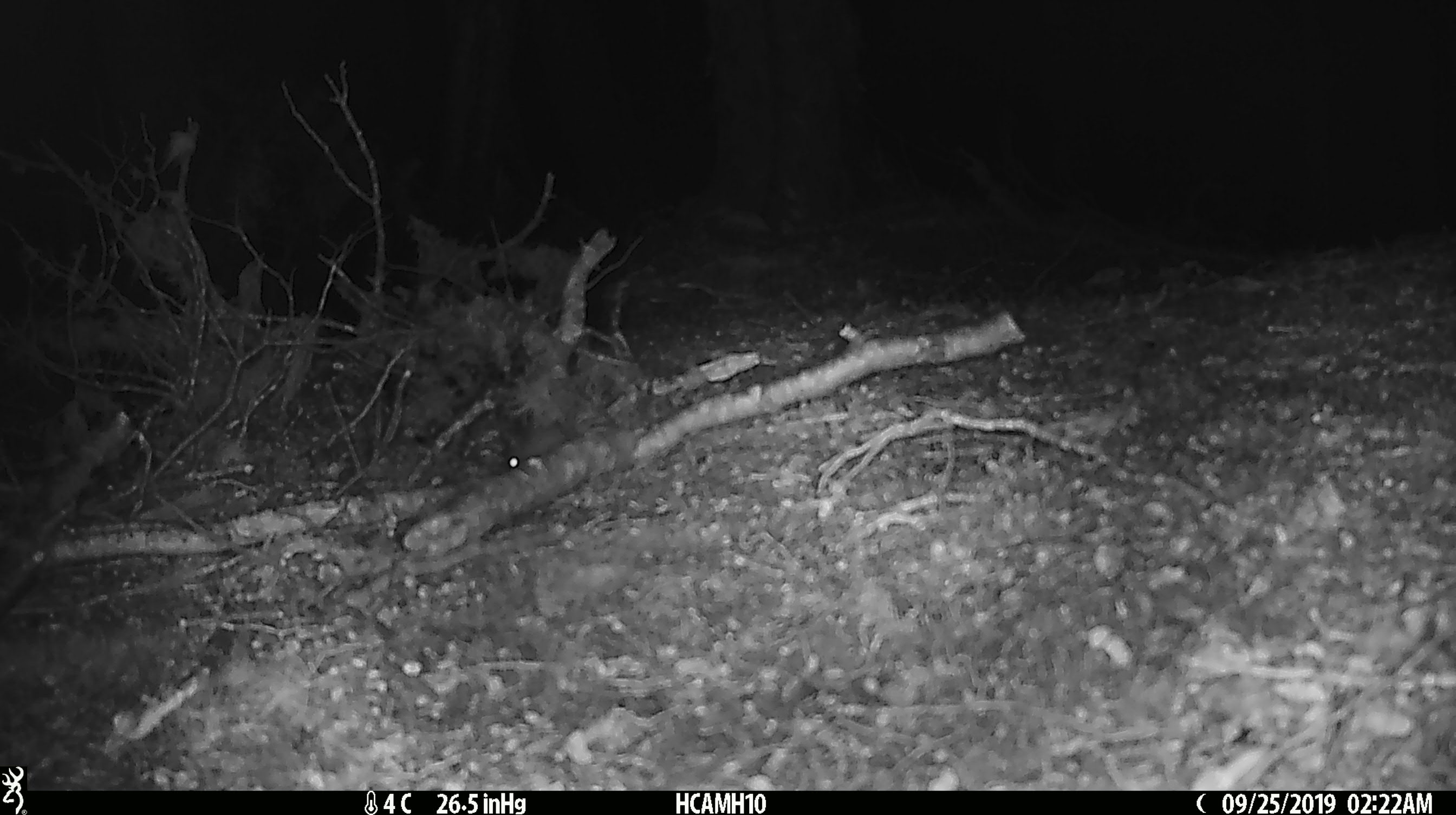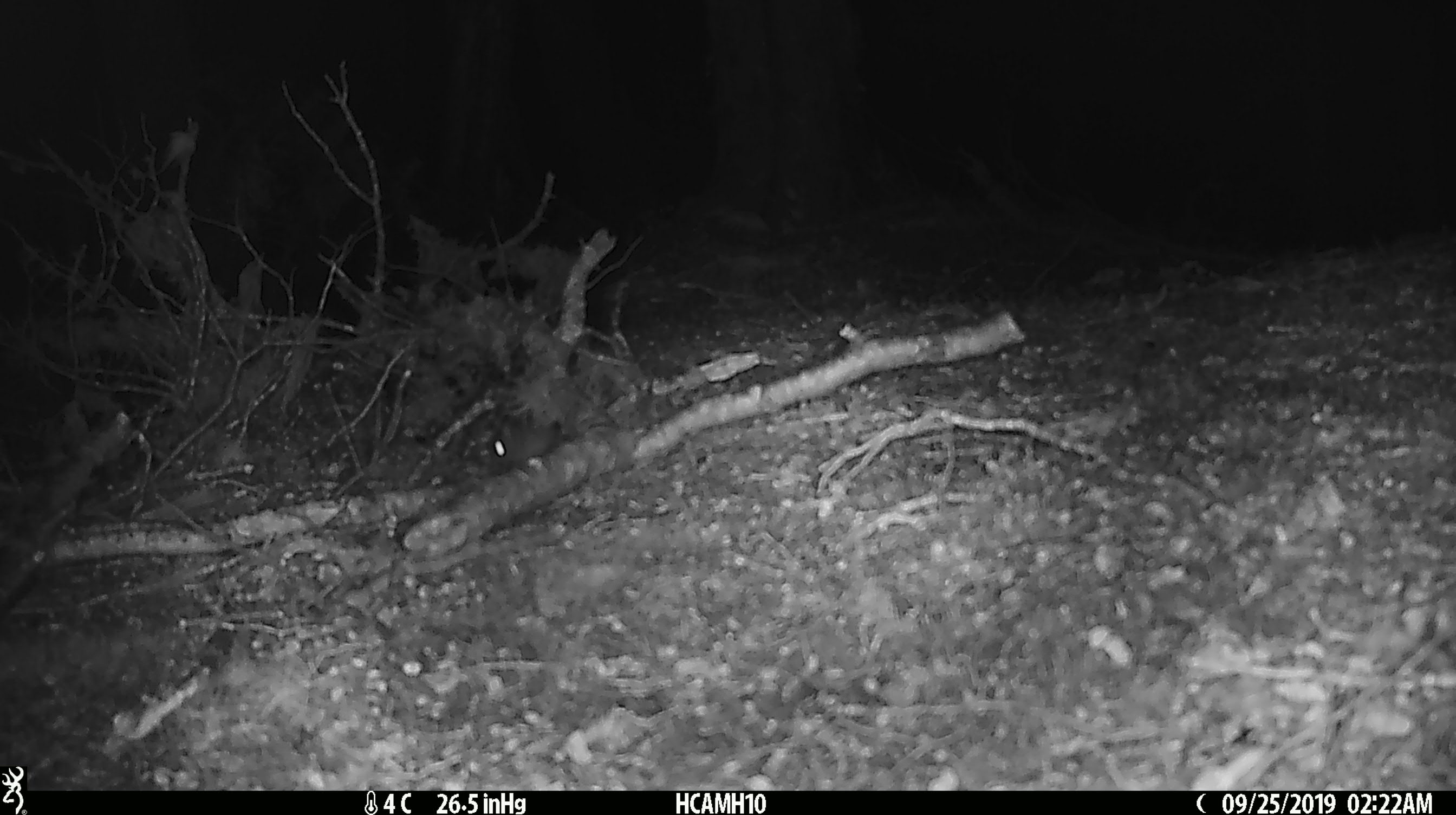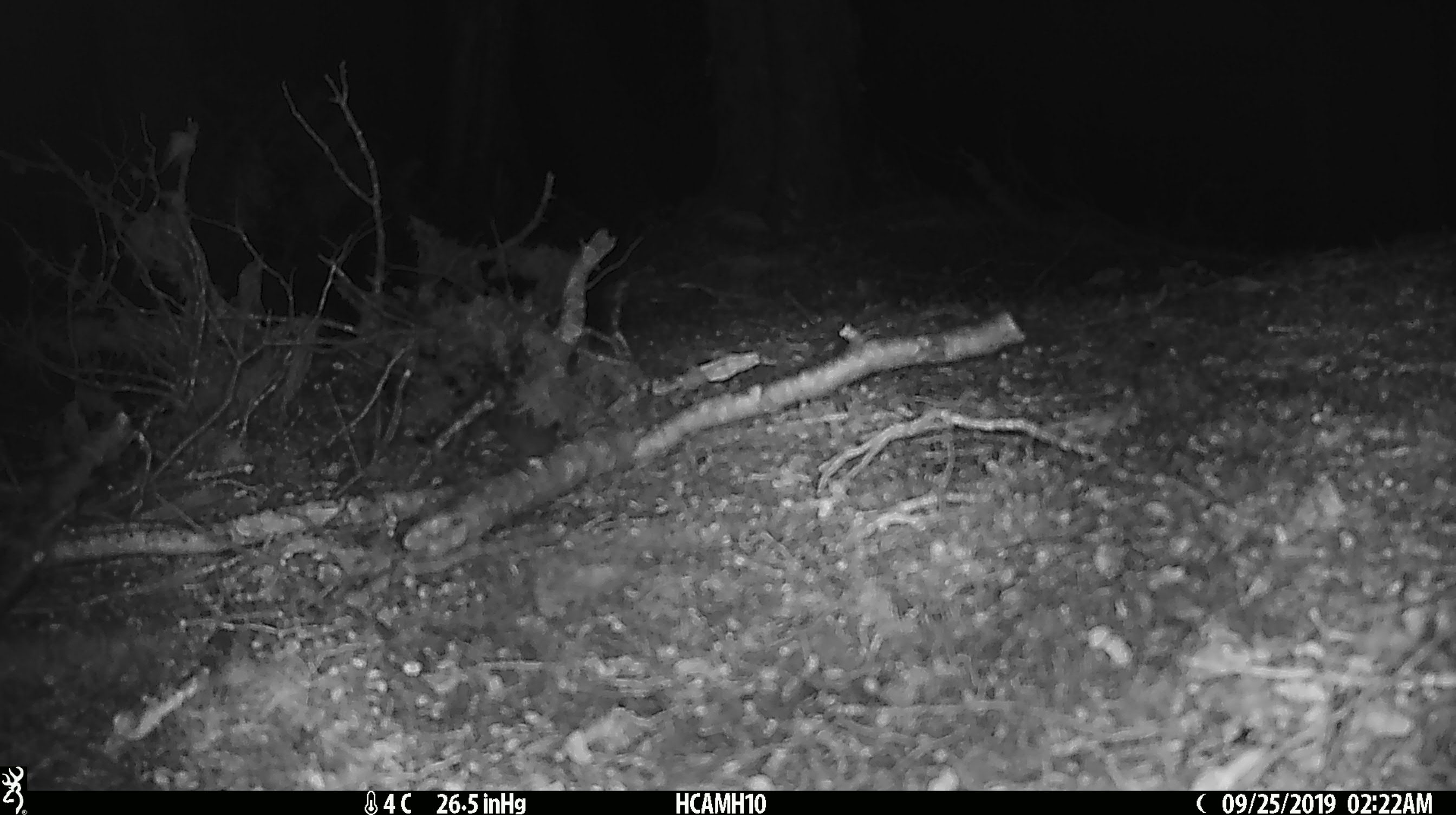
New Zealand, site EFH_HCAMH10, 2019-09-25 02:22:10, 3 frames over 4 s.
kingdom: Animalia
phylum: Chordata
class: Mammalia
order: Rodentia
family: Muridae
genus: Mus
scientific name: Mus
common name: mouse